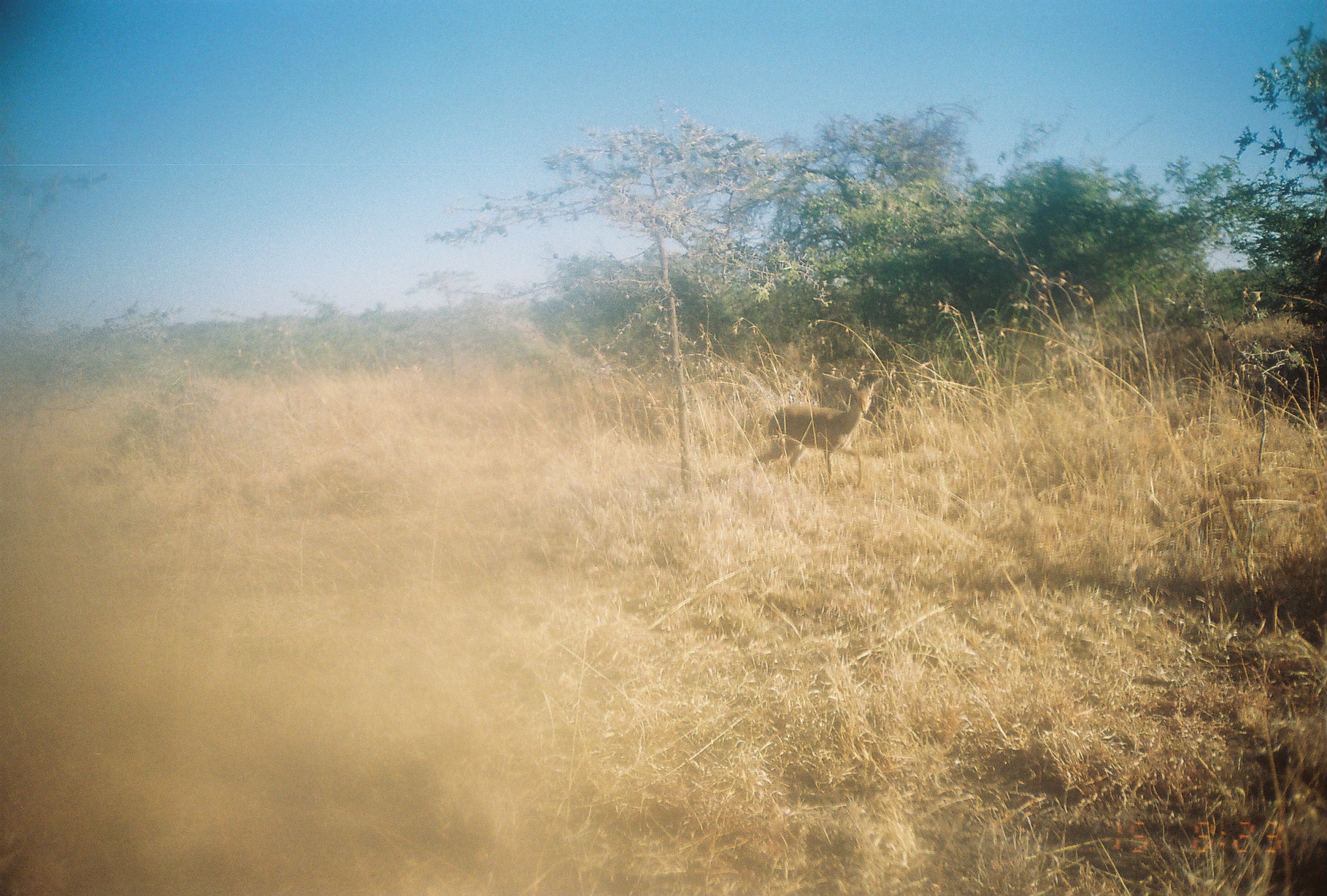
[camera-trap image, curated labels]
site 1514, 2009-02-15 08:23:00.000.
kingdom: Animalia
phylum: Chordata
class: Mammalia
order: Artiodactyla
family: Bovidae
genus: Madoqua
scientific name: Madoqua guentheri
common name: günther's dik-dik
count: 1